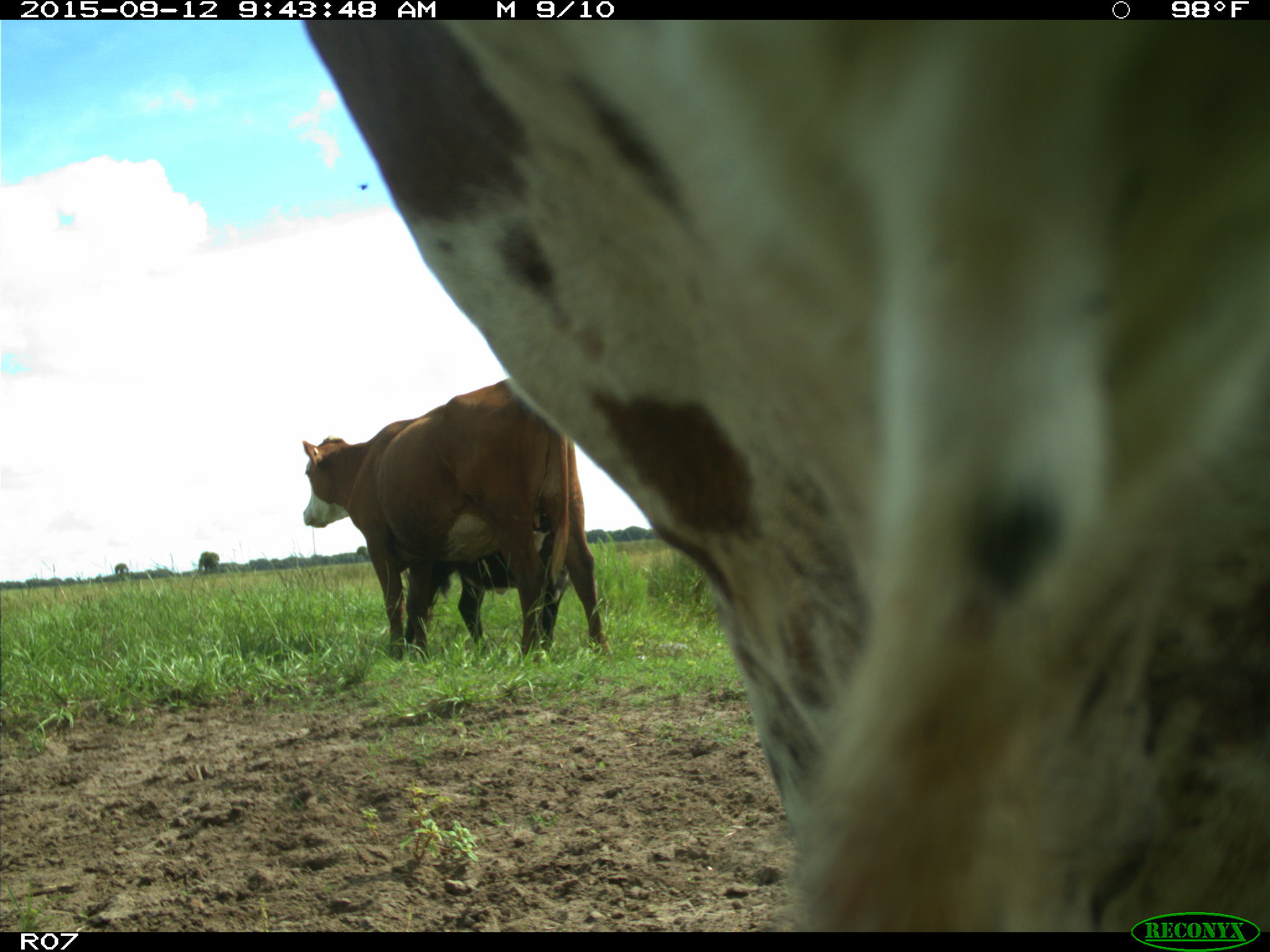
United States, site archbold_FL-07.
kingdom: Animalia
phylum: Chordata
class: Mammalia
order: Artiodactyla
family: Bovidae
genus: Bos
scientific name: Bos taurus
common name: domestic cow